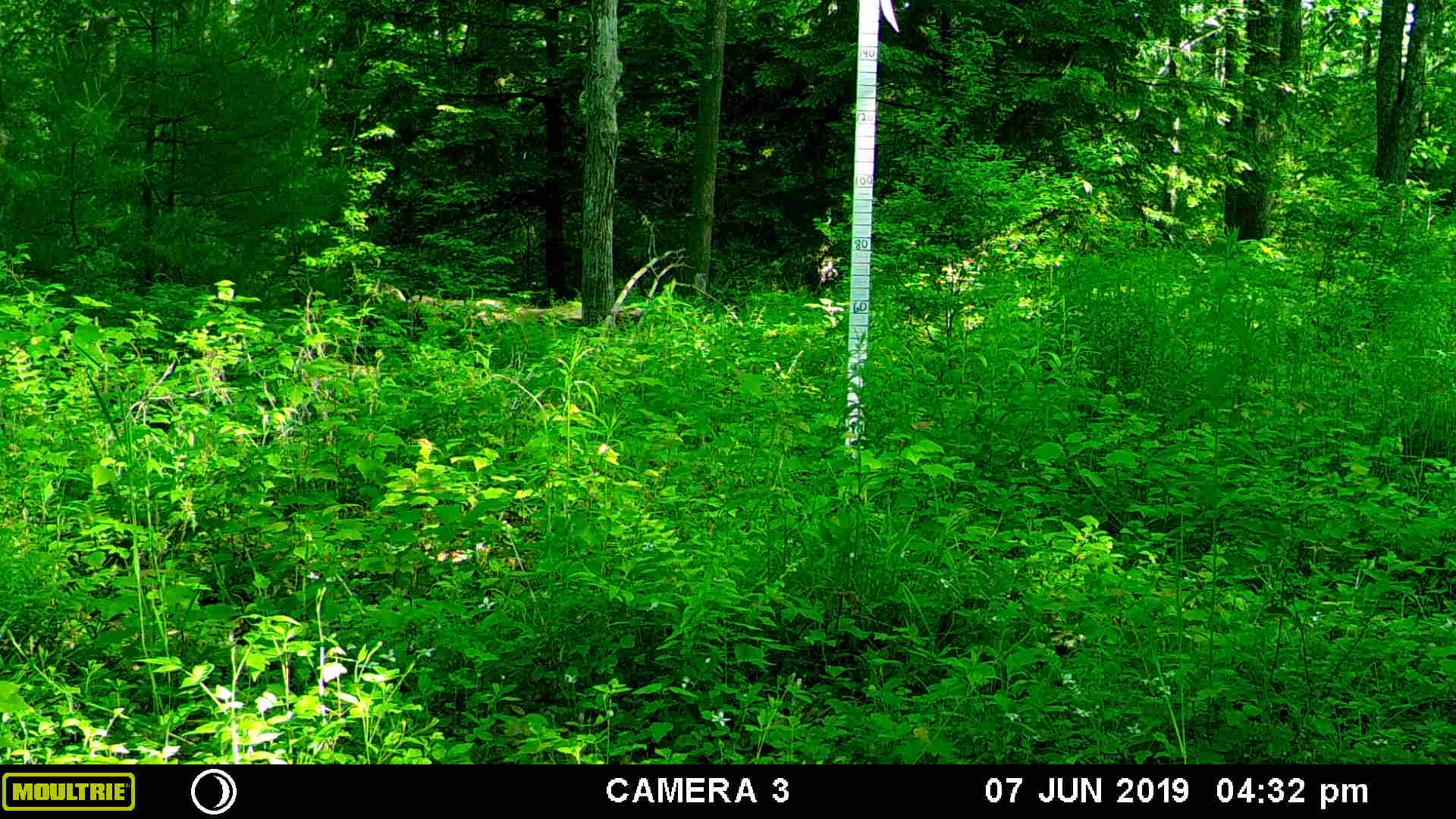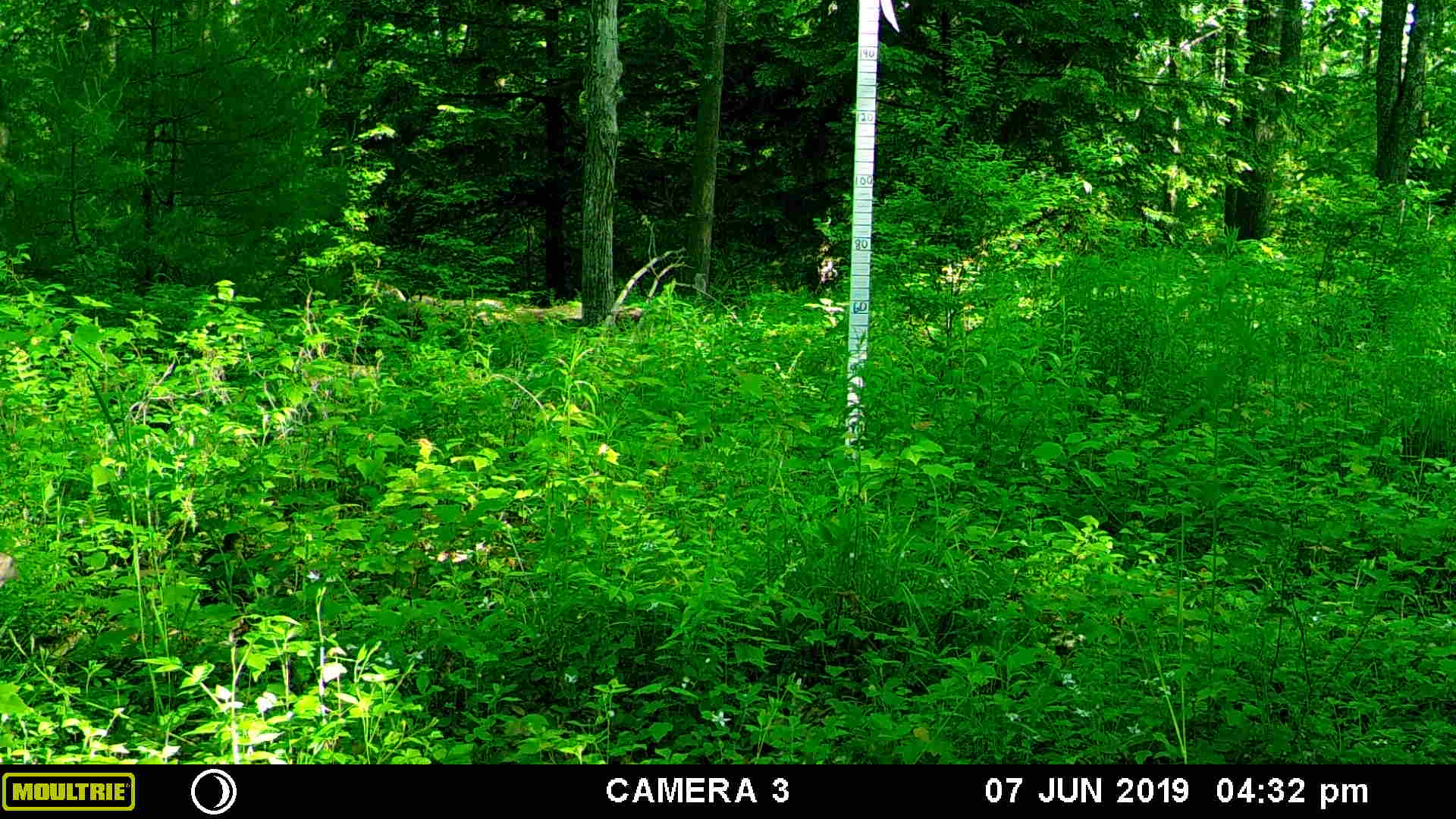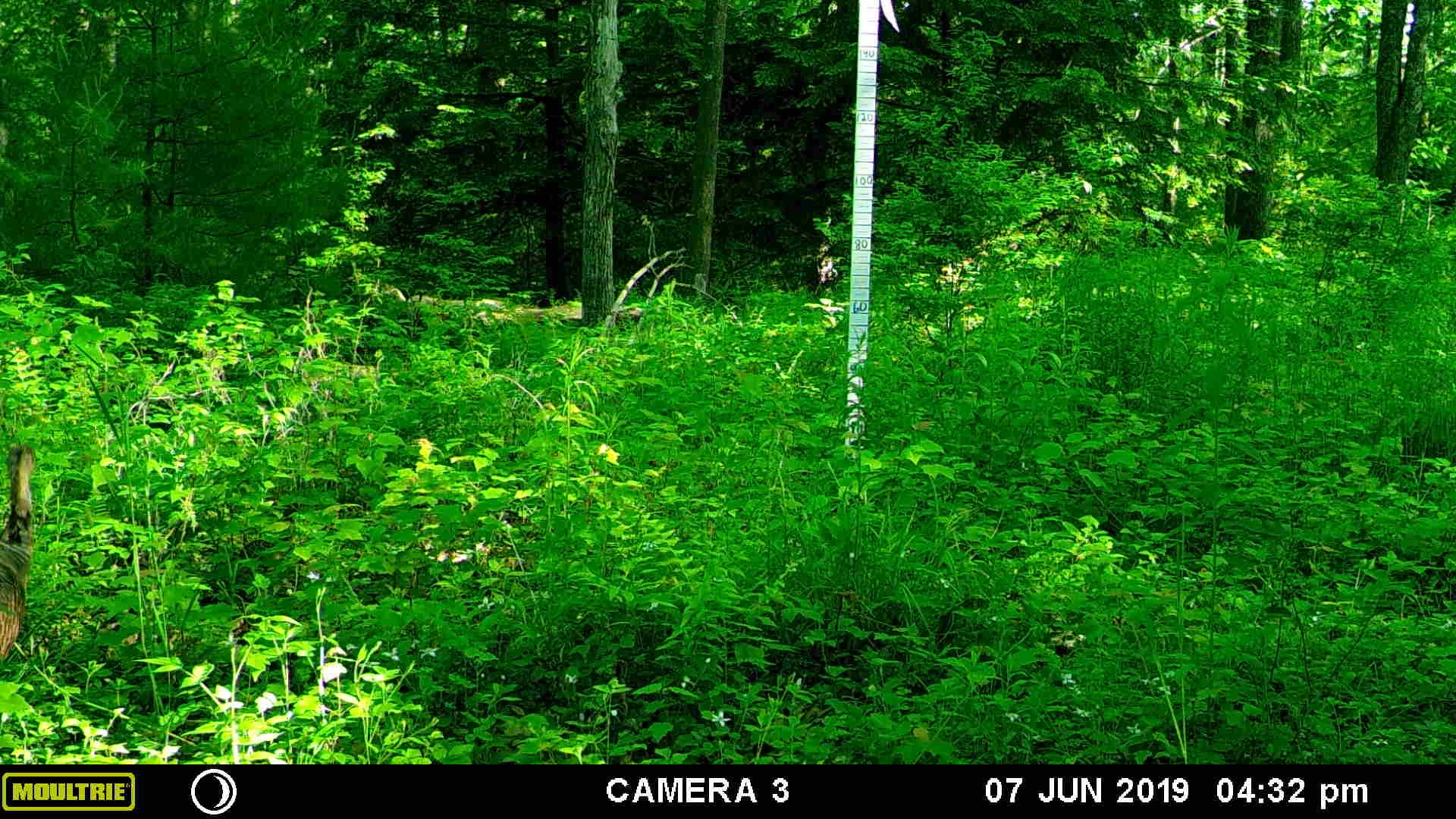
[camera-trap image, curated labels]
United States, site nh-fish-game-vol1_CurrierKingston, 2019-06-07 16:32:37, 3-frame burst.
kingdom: Animalia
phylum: Chordata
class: Aves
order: Galliformes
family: Phasianidae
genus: Meleagris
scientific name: Meleagris gallopavo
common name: wild turkey